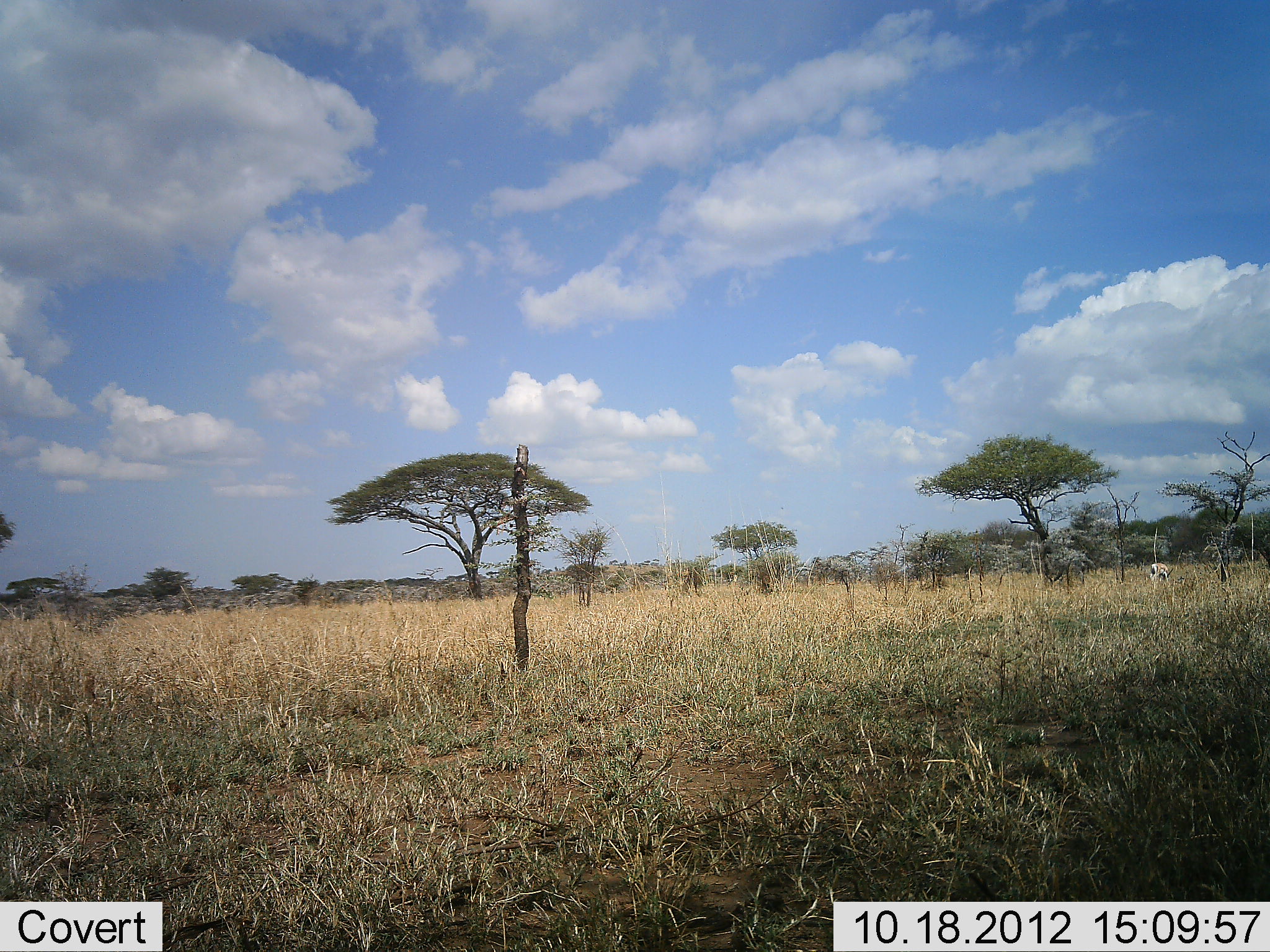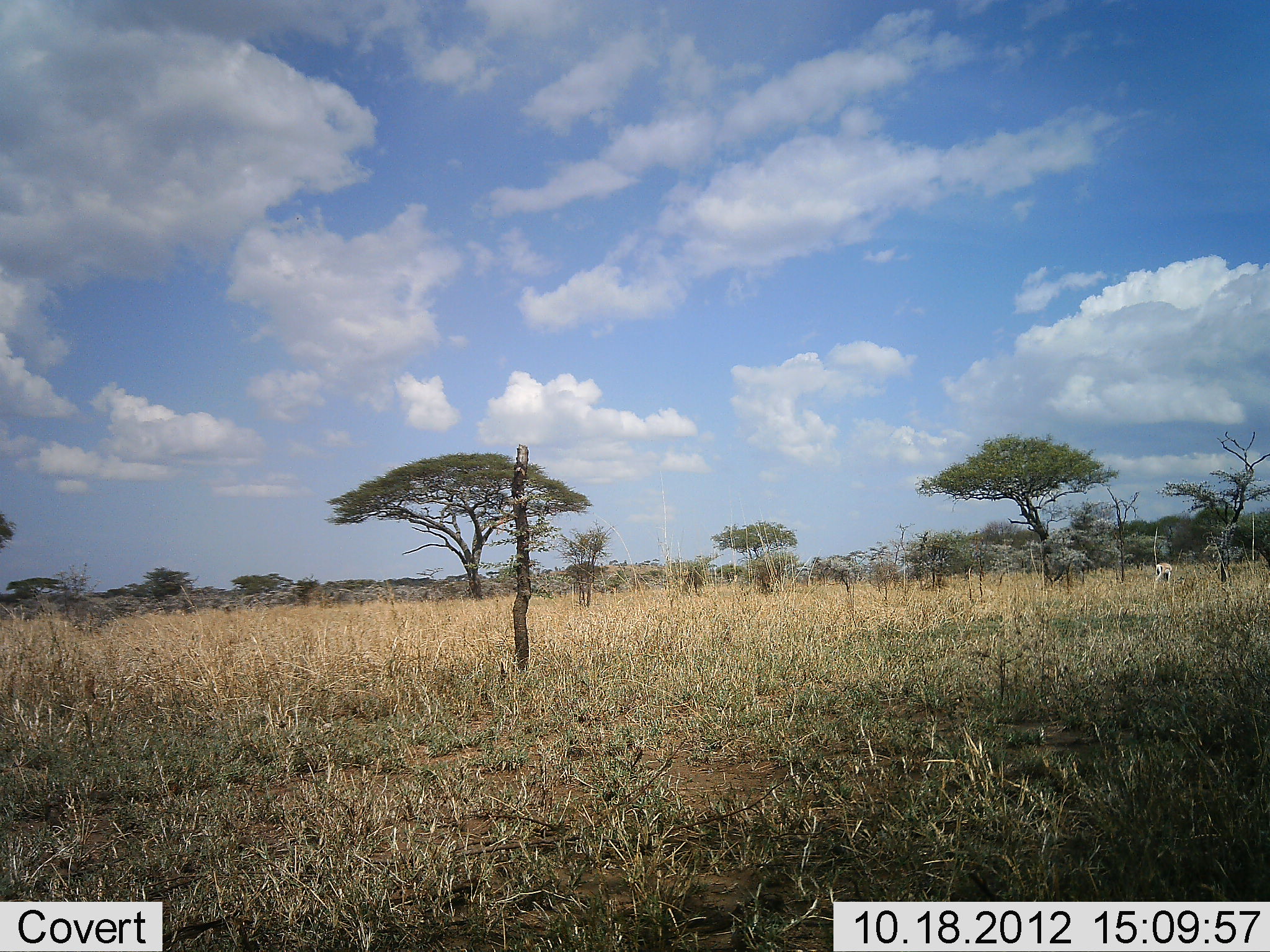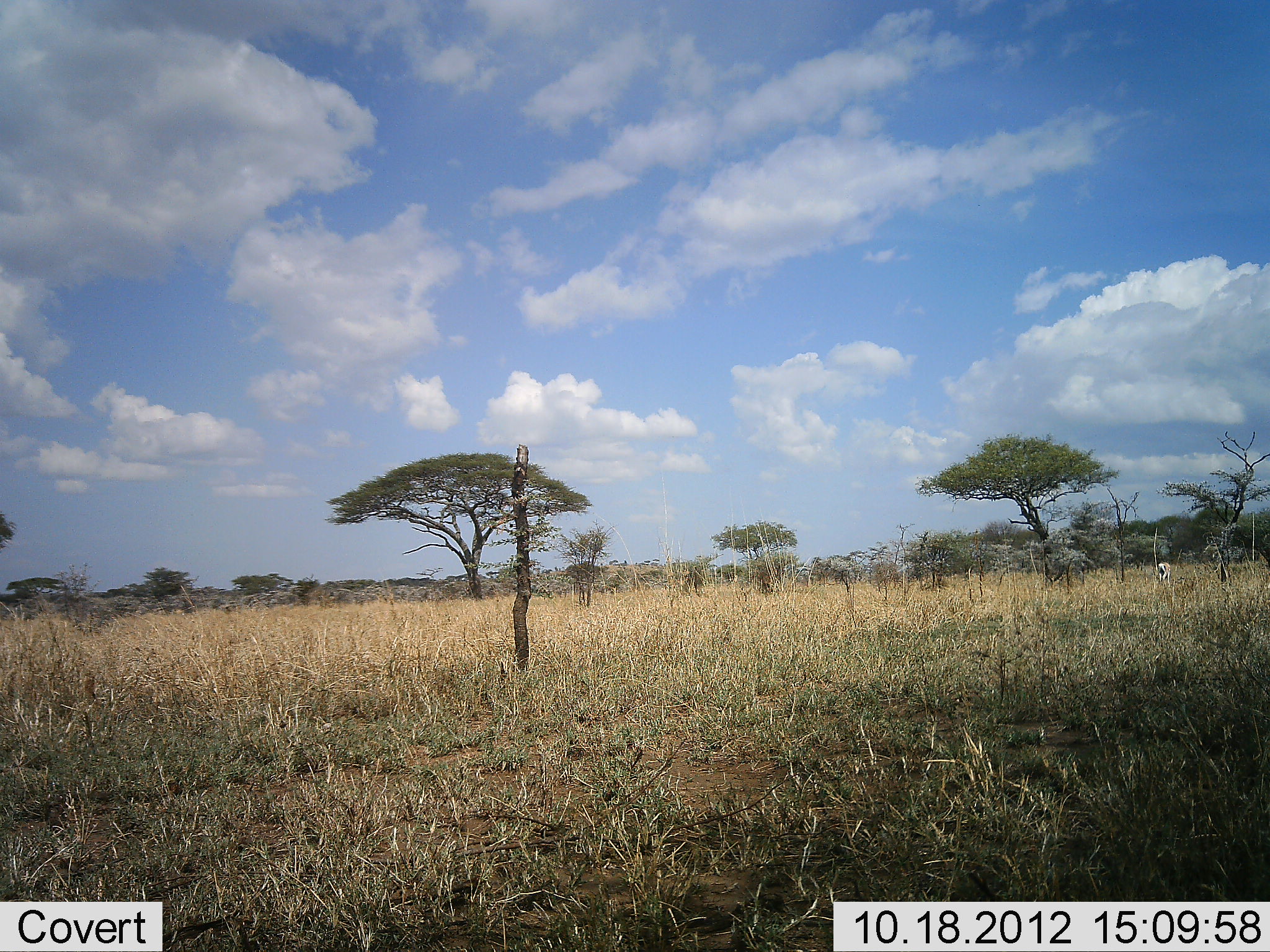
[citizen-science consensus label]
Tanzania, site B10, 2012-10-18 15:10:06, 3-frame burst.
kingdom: Animalia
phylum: Chordata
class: Mammalia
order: Artiodactyla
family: Bovidae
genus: Eudorcas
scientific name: Eudorcas thomsonii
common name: thomson's gazelle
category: gazellethomsons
Gazellethomsons (thomson's gazelle) (Eudorcas thomsonii), count 1. Behavior (volunteer vote fractions): standing 67%, resting 0%, moving 33%, interacting 0%. Young present (vote fraction): 0%. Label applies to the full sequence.